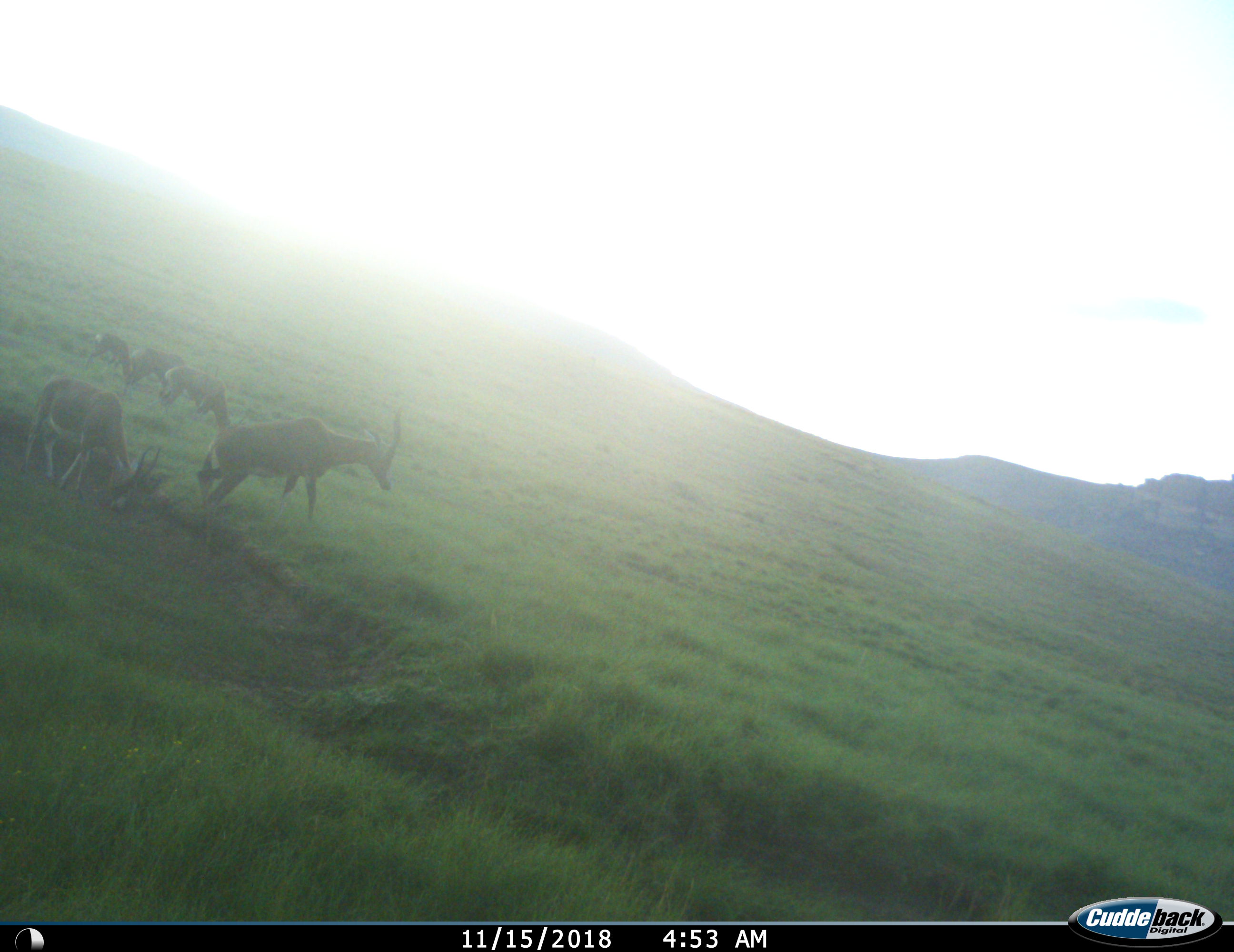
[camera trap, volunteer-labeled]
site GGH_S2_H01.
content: unidentified animal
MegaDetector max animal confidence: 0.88